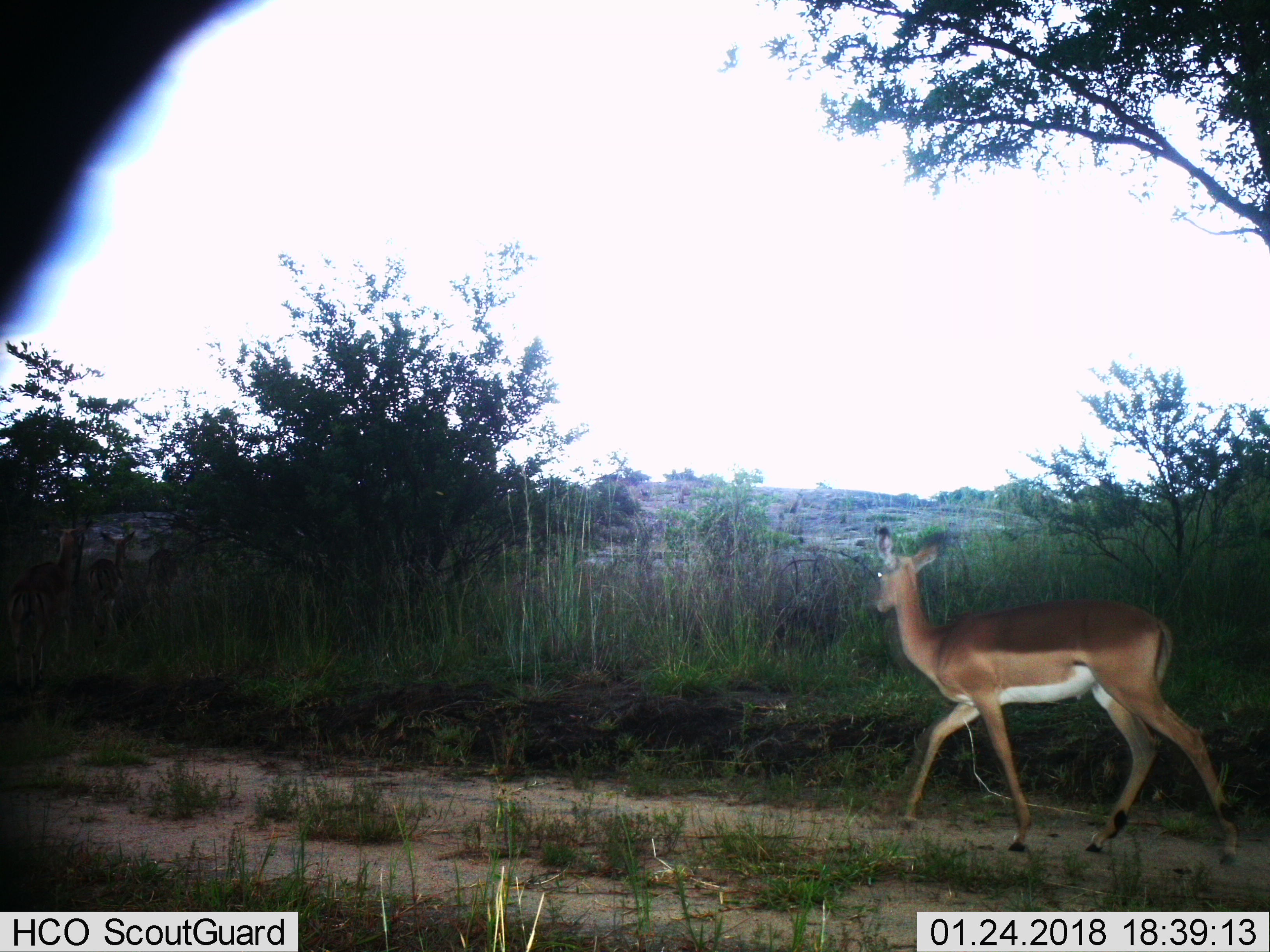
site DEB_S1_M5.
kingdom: Animalia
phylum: Chordata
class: Mammalia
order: Artiodactyla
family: Bovidae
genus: Aepyceros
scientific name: Aepyceros melampus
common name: impala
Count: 1.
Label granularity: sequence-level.